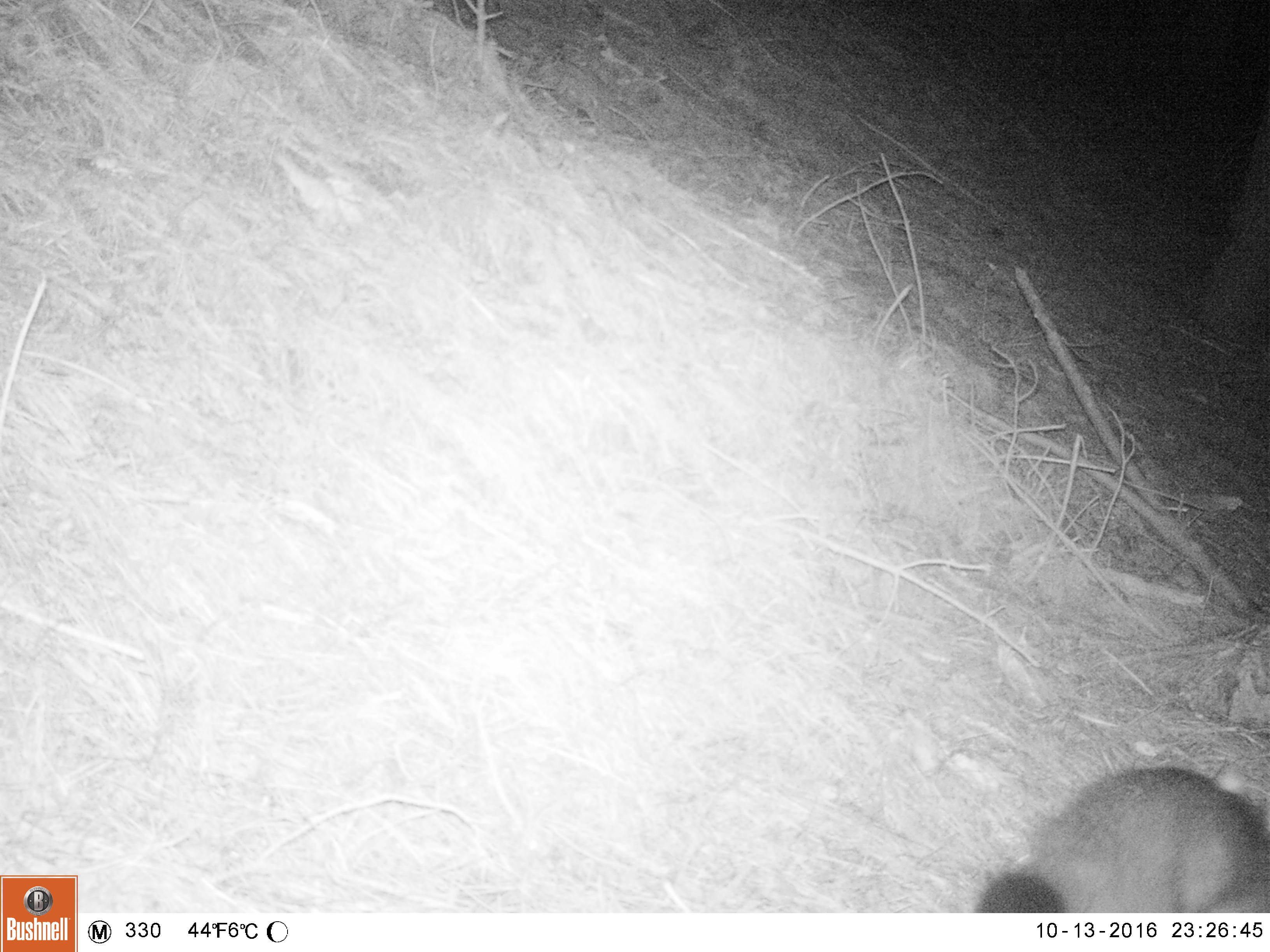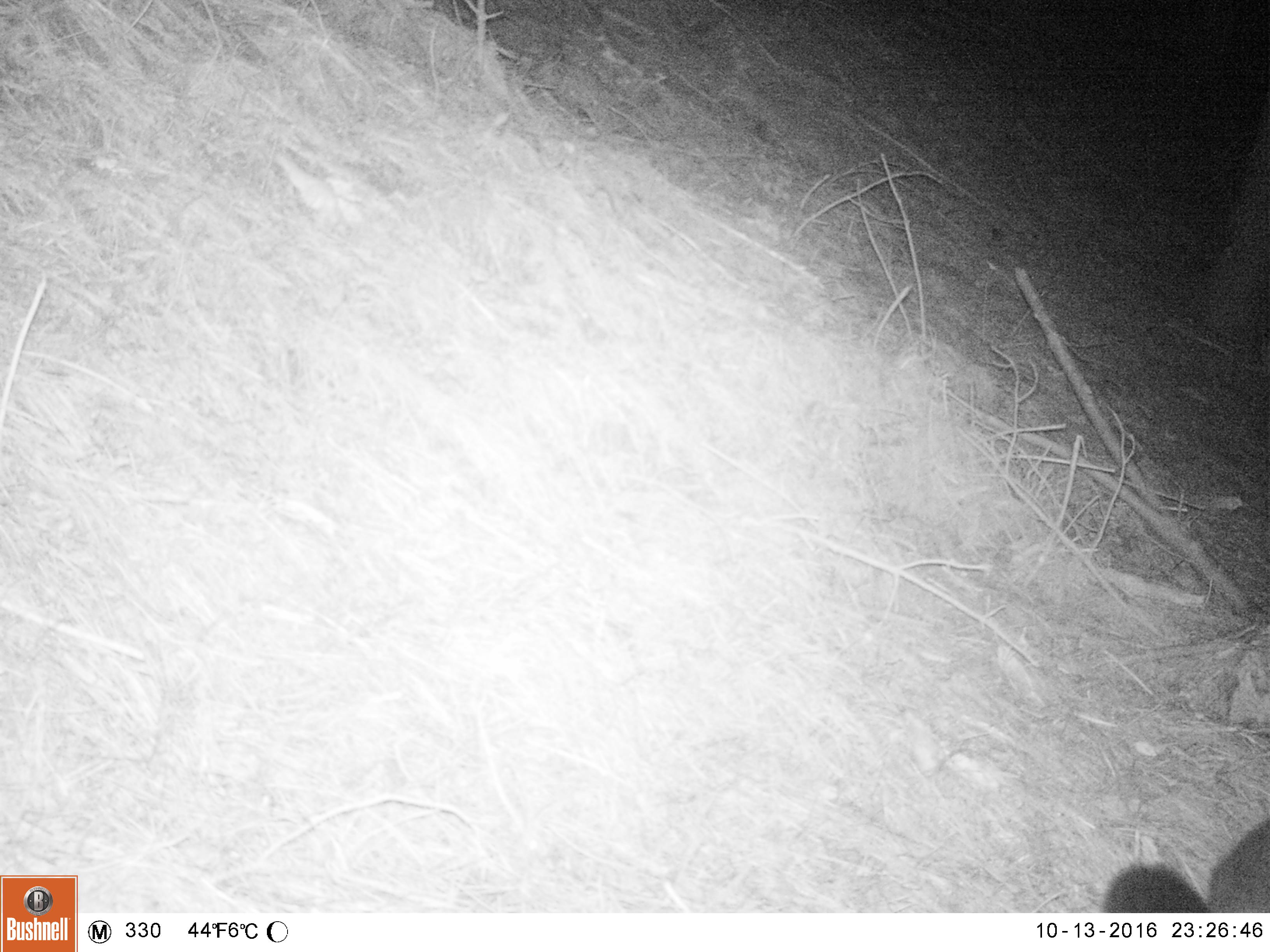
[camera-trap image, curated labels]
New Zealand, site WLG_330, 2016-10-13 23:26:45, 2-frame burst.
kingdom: Animalia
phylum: Chordata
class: Mammalia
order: Diprotodontia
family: Phalangeridae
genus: Trichosurus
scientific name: Trichosurus vulpecula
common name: common brushtail possum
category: possum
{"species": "possum (common brushtail possum) (Trichosurus vulpecula)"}